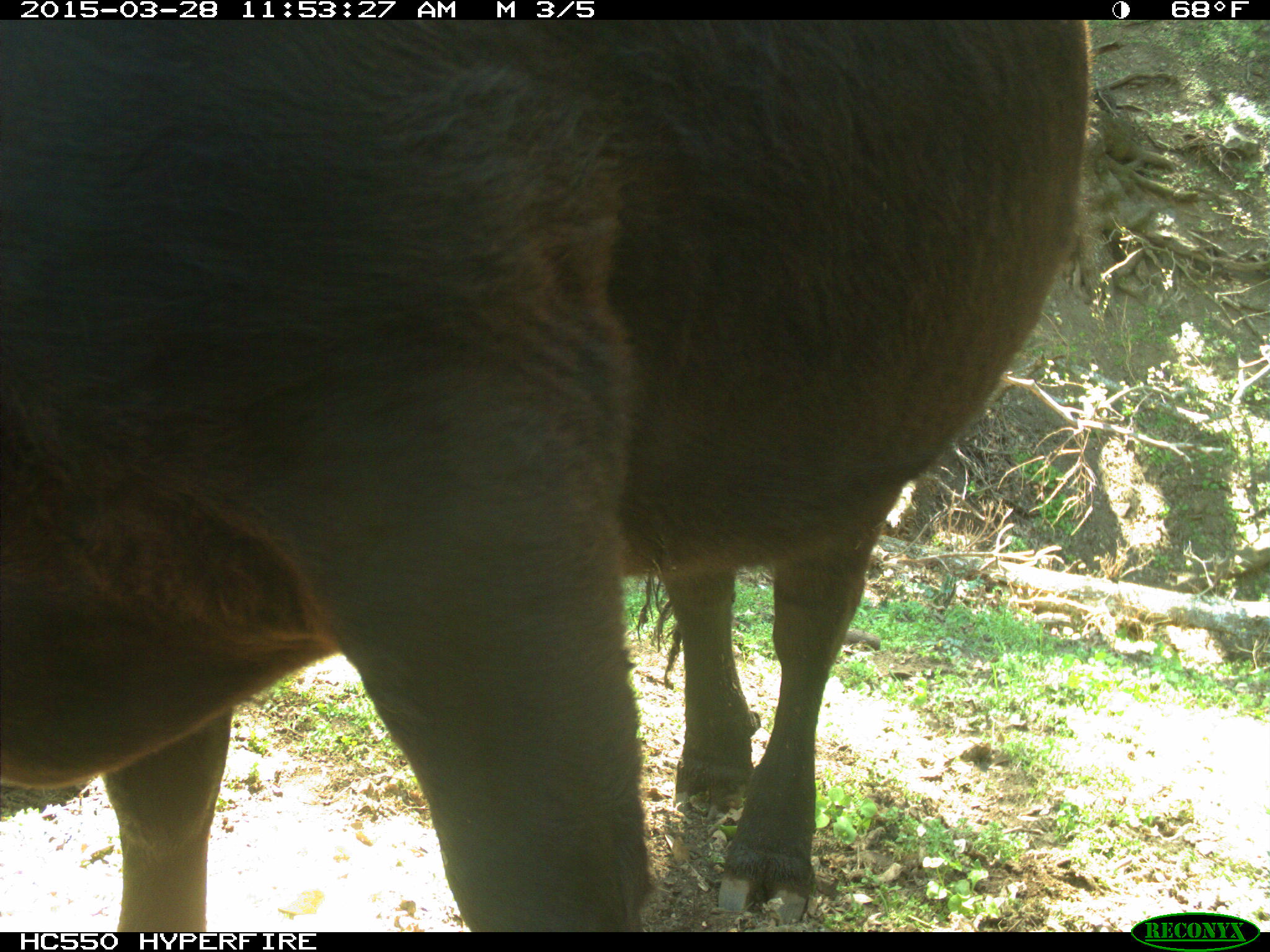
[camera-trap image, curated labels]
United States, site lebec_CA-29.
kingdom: Animalia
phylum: Chordata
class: Mammalia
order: Artiodactyla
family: Bovidae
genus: Bos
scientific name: Bos taurus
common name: domestic cow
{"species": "Bos taurus (domestic cow)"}